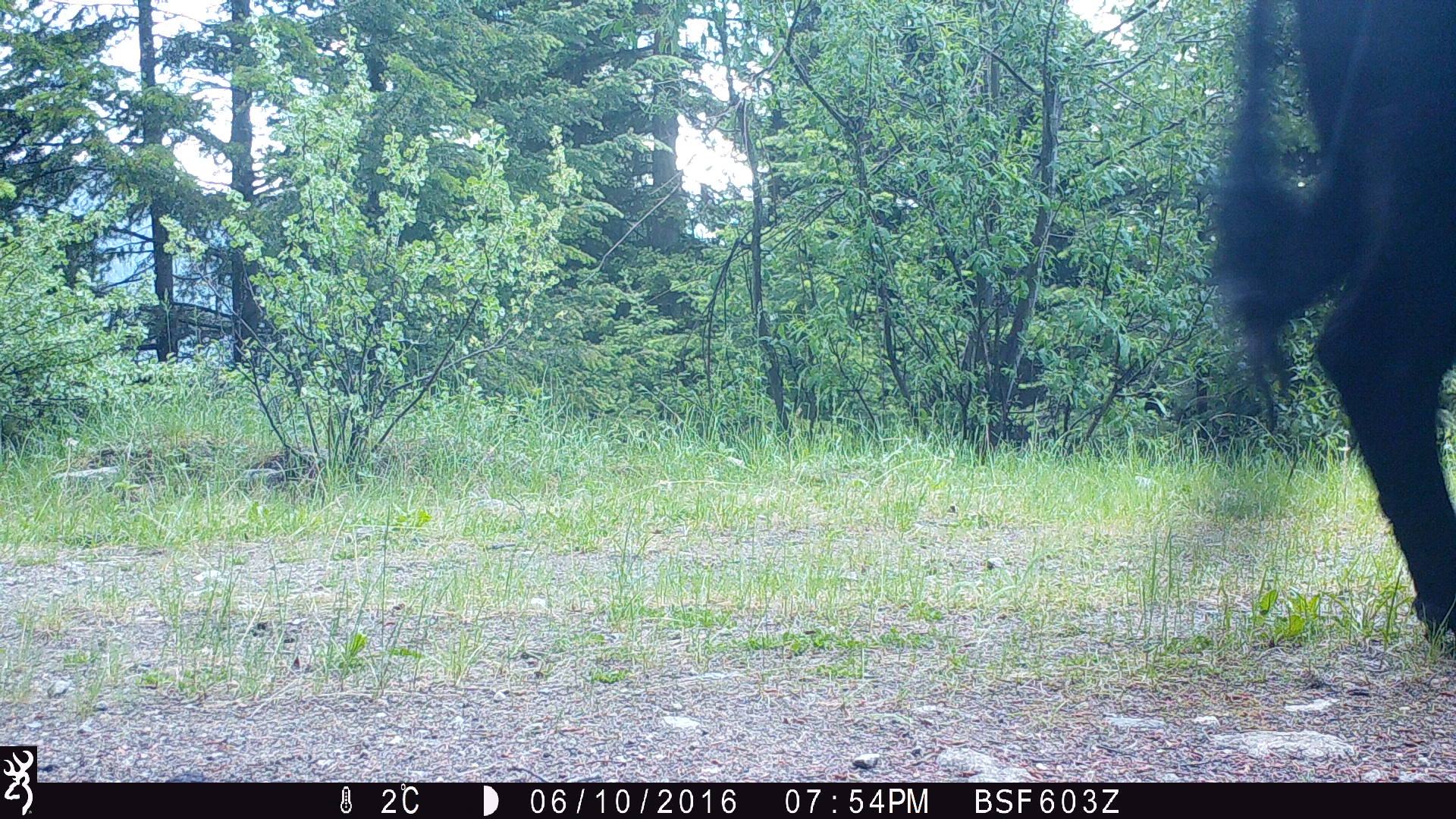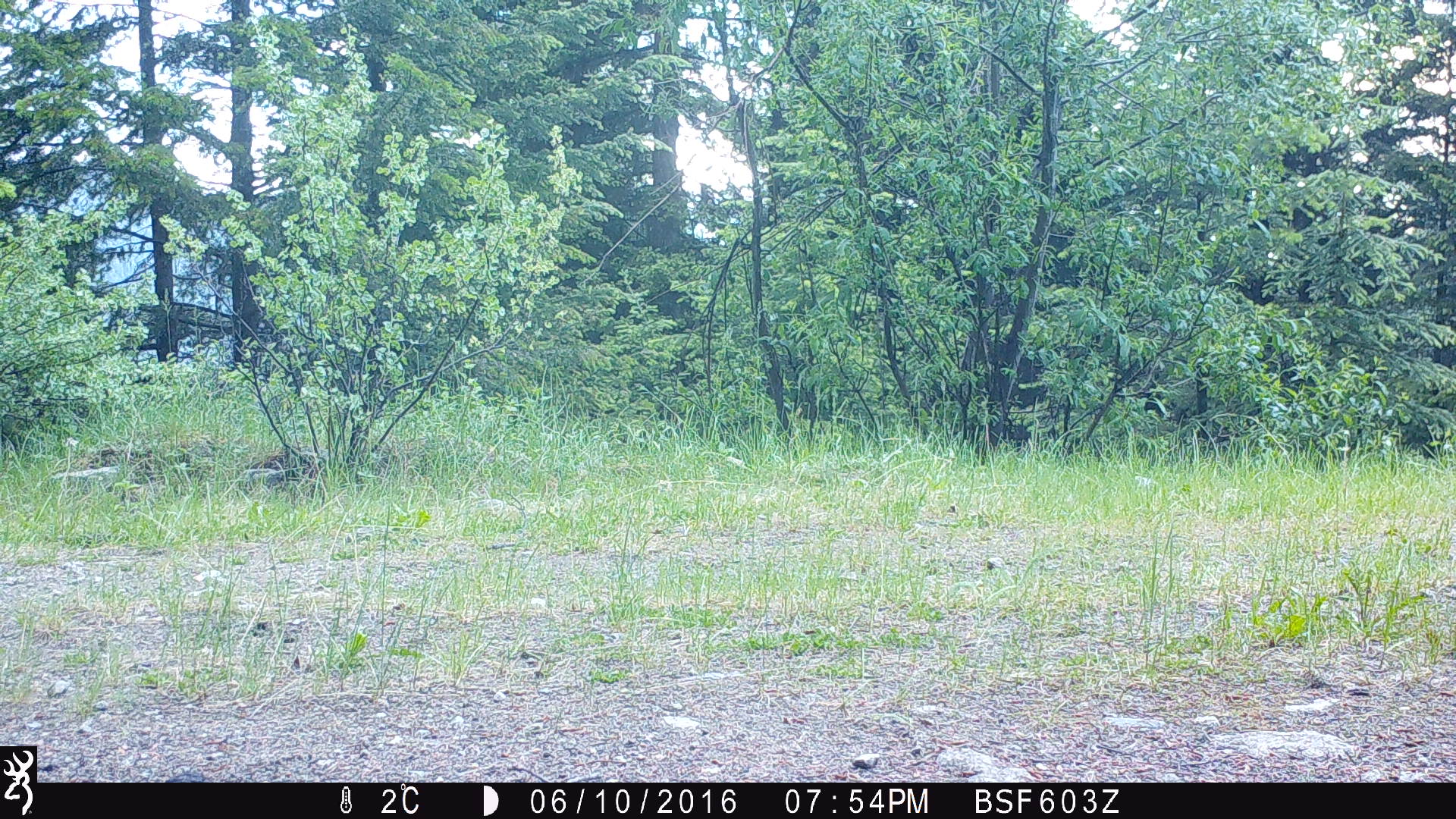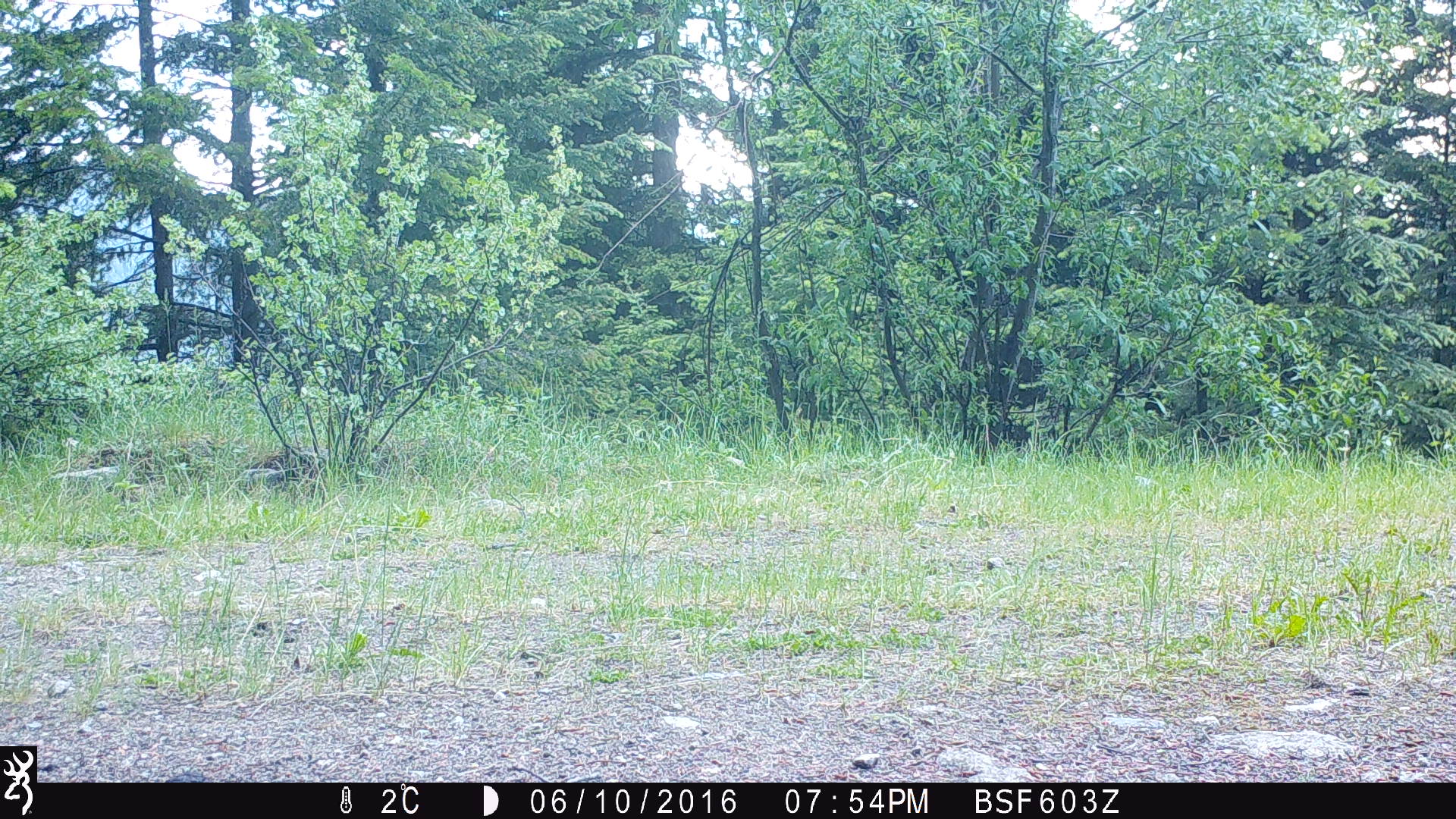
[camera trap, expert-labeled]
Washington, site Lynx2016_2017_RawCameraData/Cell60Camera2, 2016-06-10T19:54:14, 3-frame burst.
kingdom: Animalia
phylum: Chordata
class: Mammalia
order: Artiodactyla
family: Bovidae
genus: Bos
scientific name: Bos taurus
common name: domestic cattle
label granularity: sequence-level